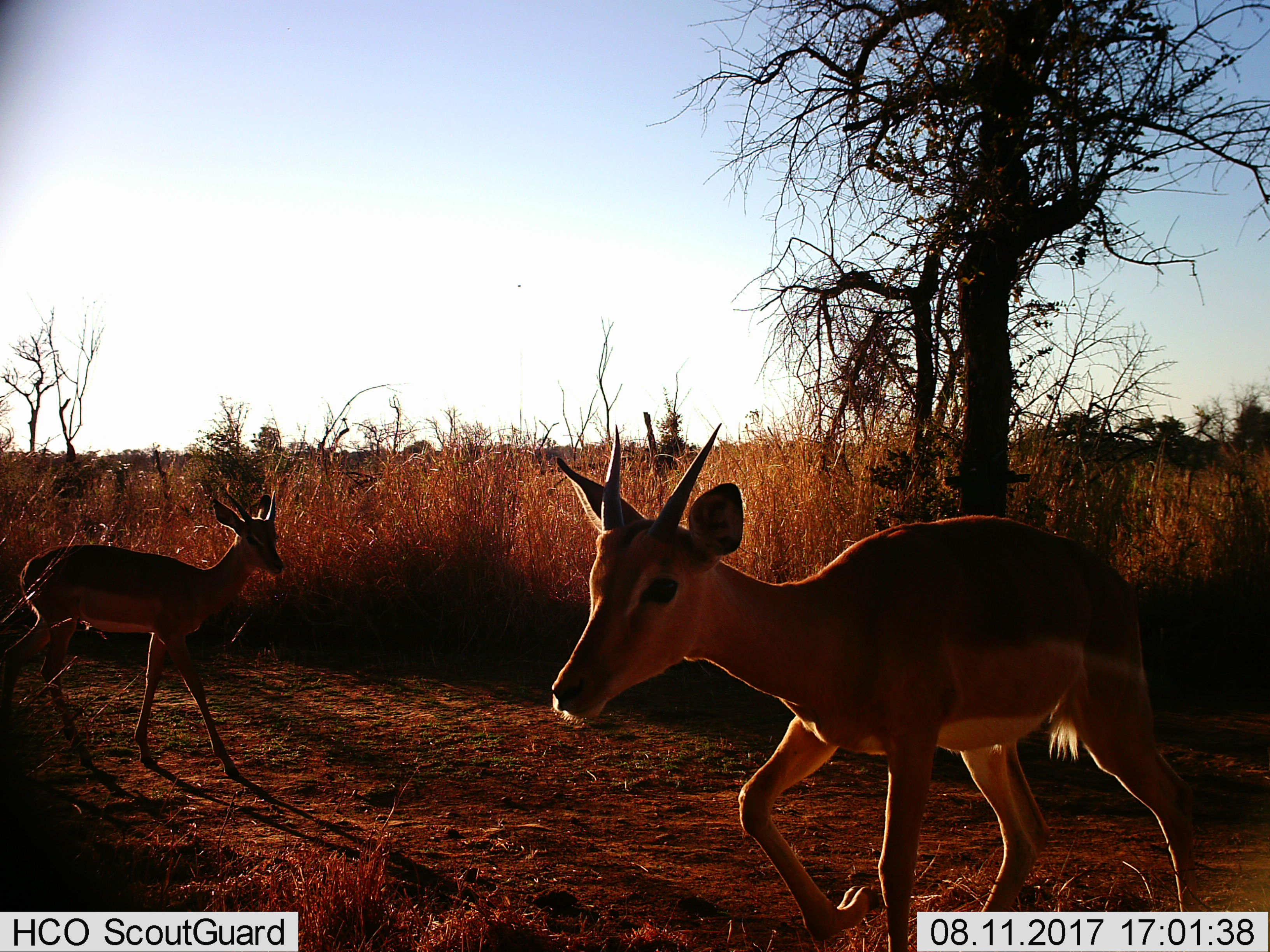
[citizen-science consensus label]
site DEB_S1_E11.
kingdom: Animalia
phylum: Chordata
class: Mammalia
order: Artiodactyla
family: Bovidae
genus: Aepyceros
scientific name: Aepyceros melampus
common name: impala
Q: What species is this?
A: Impala (Aepyceros melampus).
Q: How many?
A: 2.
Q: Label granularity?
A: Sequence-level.